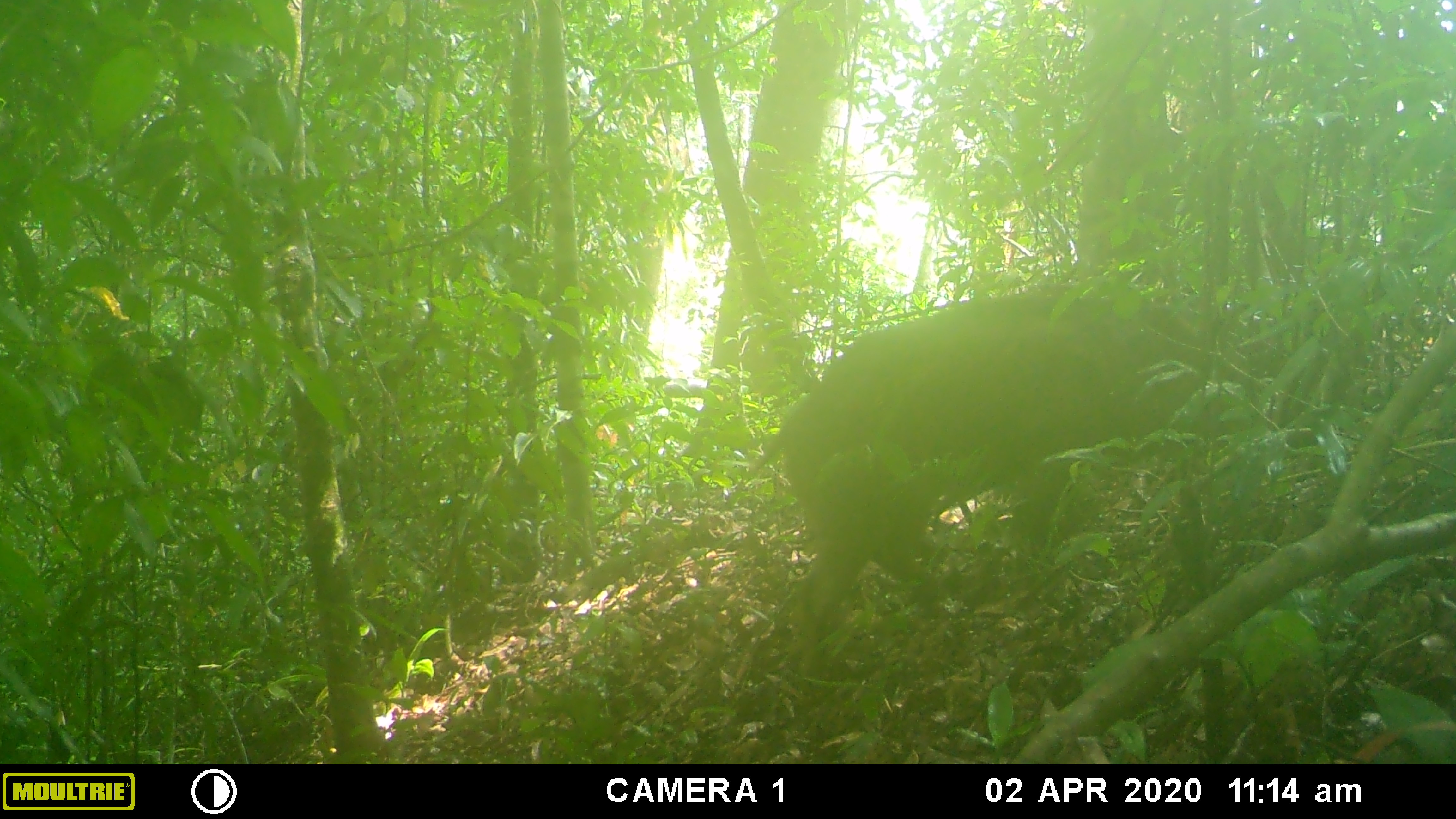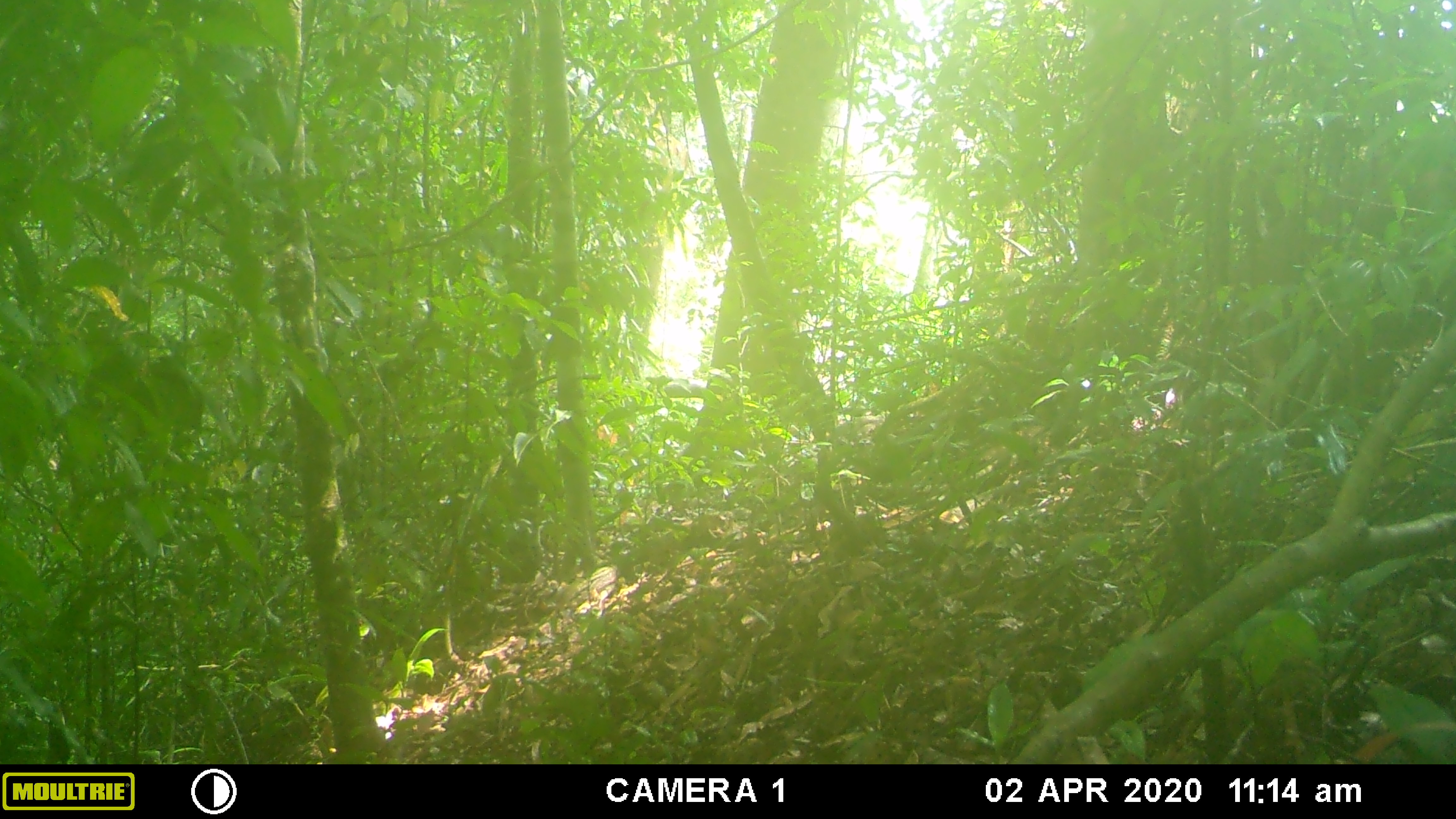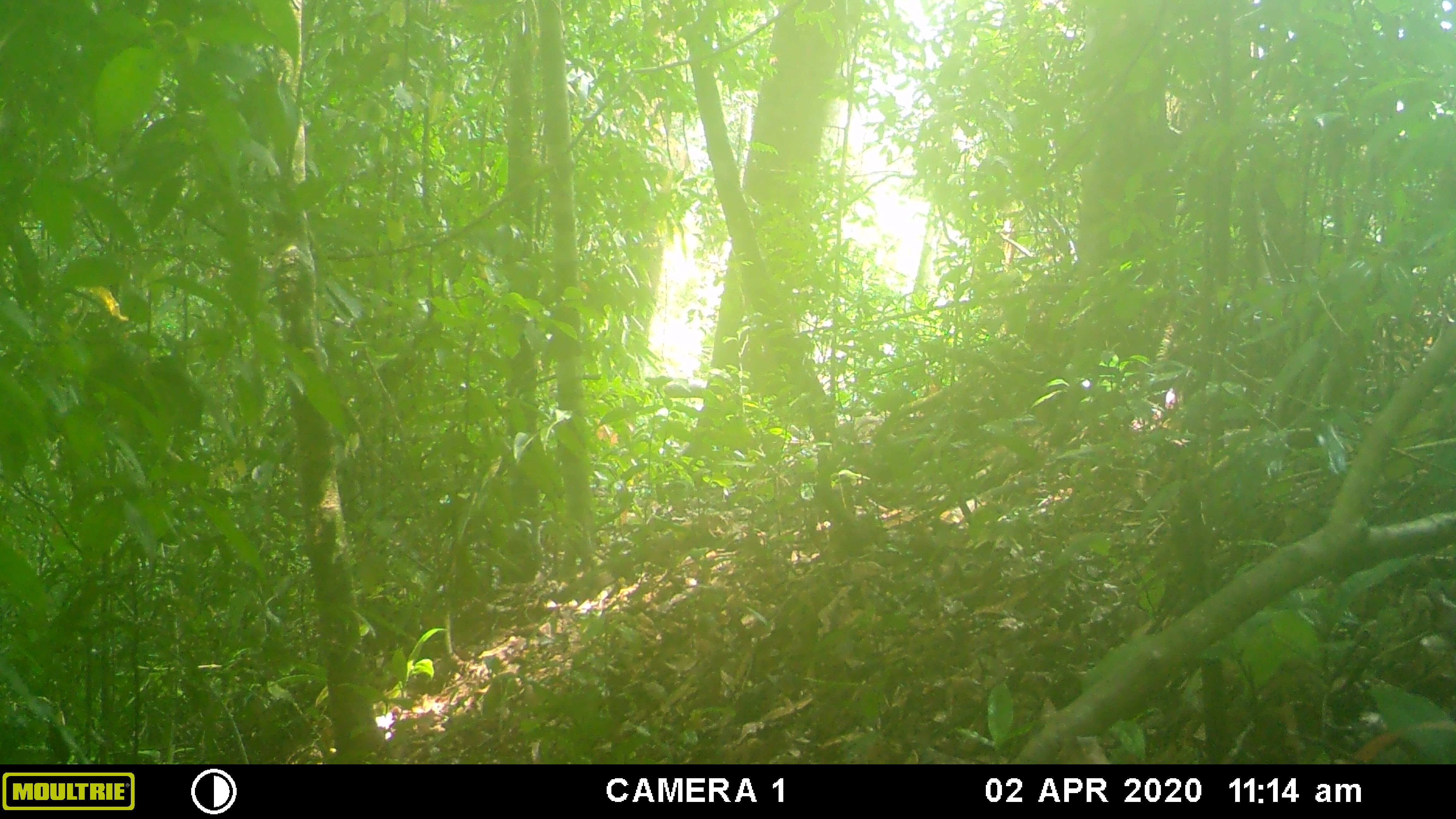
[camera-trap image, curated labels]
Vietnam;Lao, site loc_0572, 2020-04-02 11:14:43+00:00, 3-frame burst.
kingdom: Animalia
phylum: Chordata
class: Mammalia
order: Artiodactyla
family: Suidae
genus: Sus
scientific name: Sus scrofa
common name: eurasian wild pig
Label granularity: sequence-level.